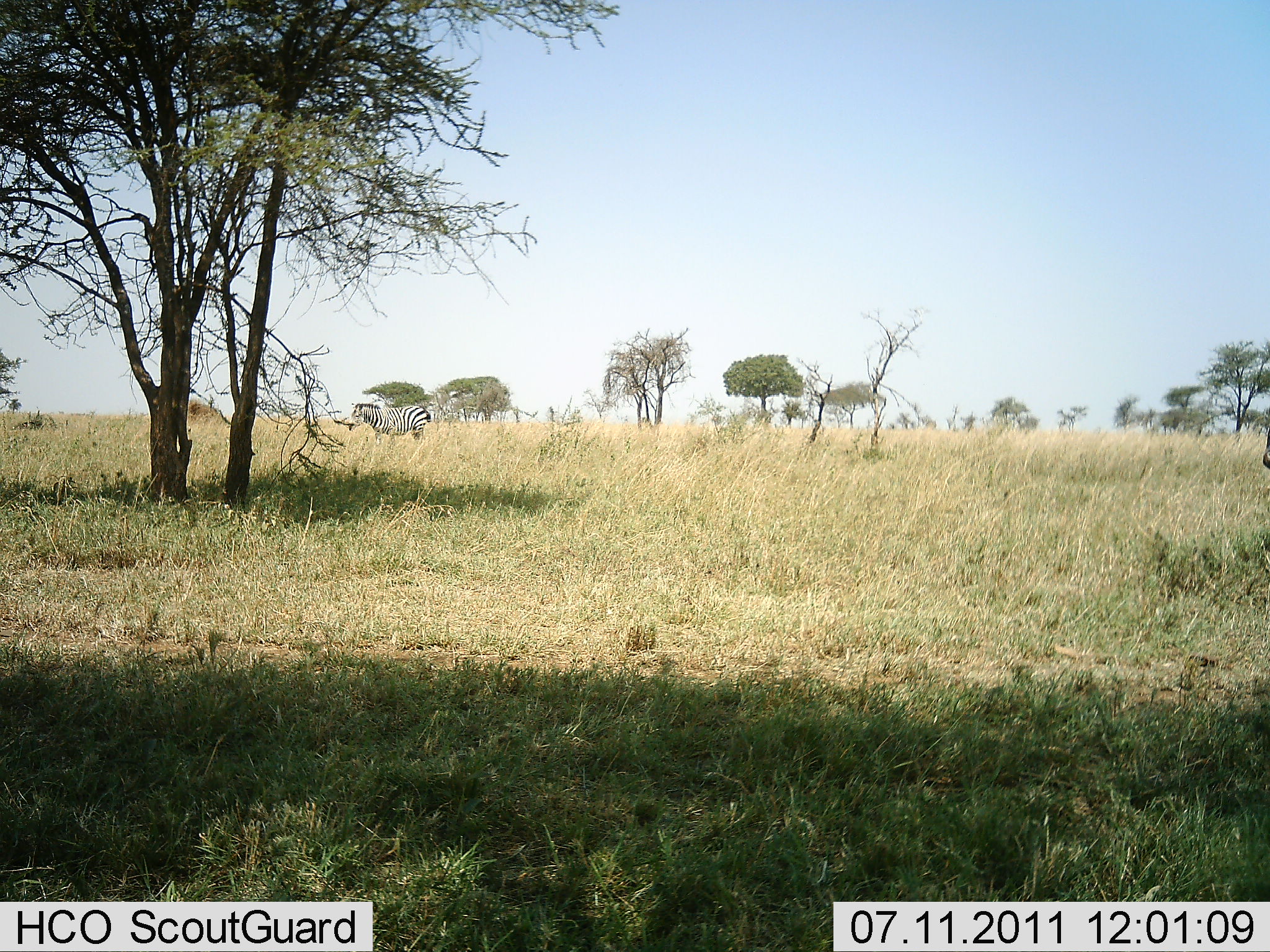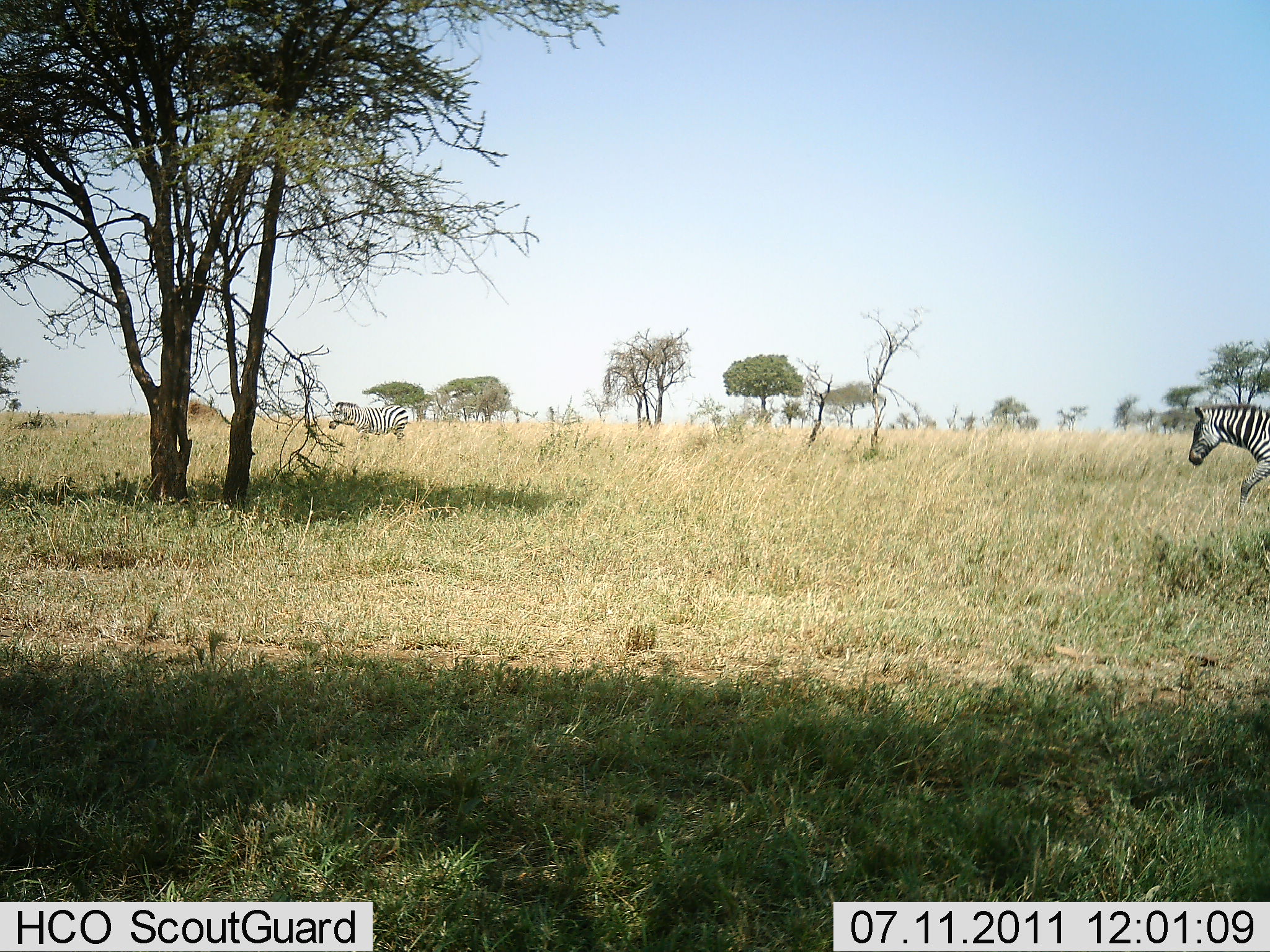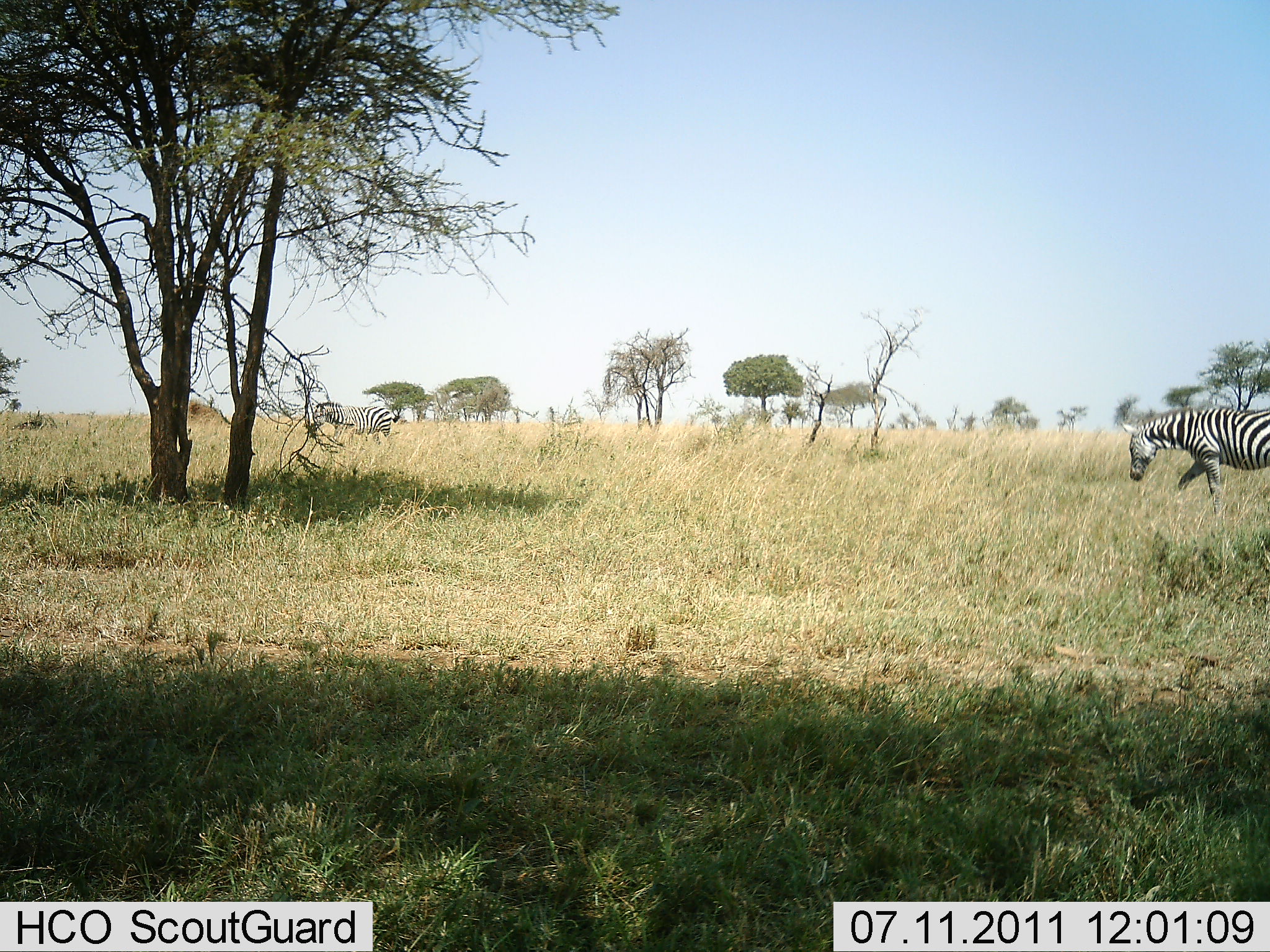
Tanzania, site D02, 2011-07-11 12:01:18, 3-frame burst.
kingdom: Animalia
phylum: Chordata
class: Mammalia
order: Perissodactyla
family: Equidae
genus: Equus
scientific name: Equus quagga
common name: plains zebra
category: zebra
Zebra (plains zebra) (Equus quagga), count 2. Behavior (volunteer vote fractions): standing 0%, resting 0%, moving 90%, interacting 0%. Young present (vote fraction): 0%. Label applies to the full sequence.